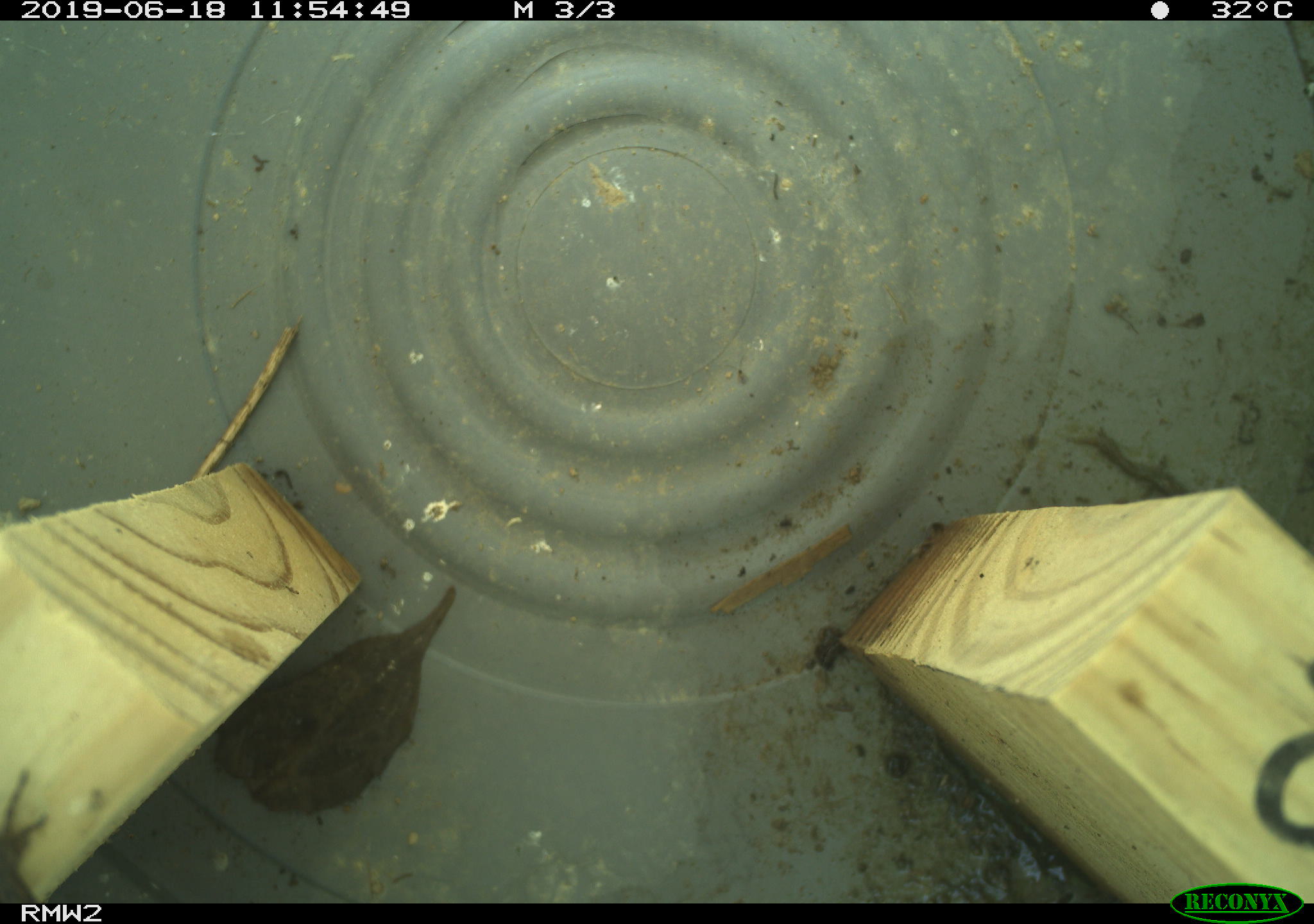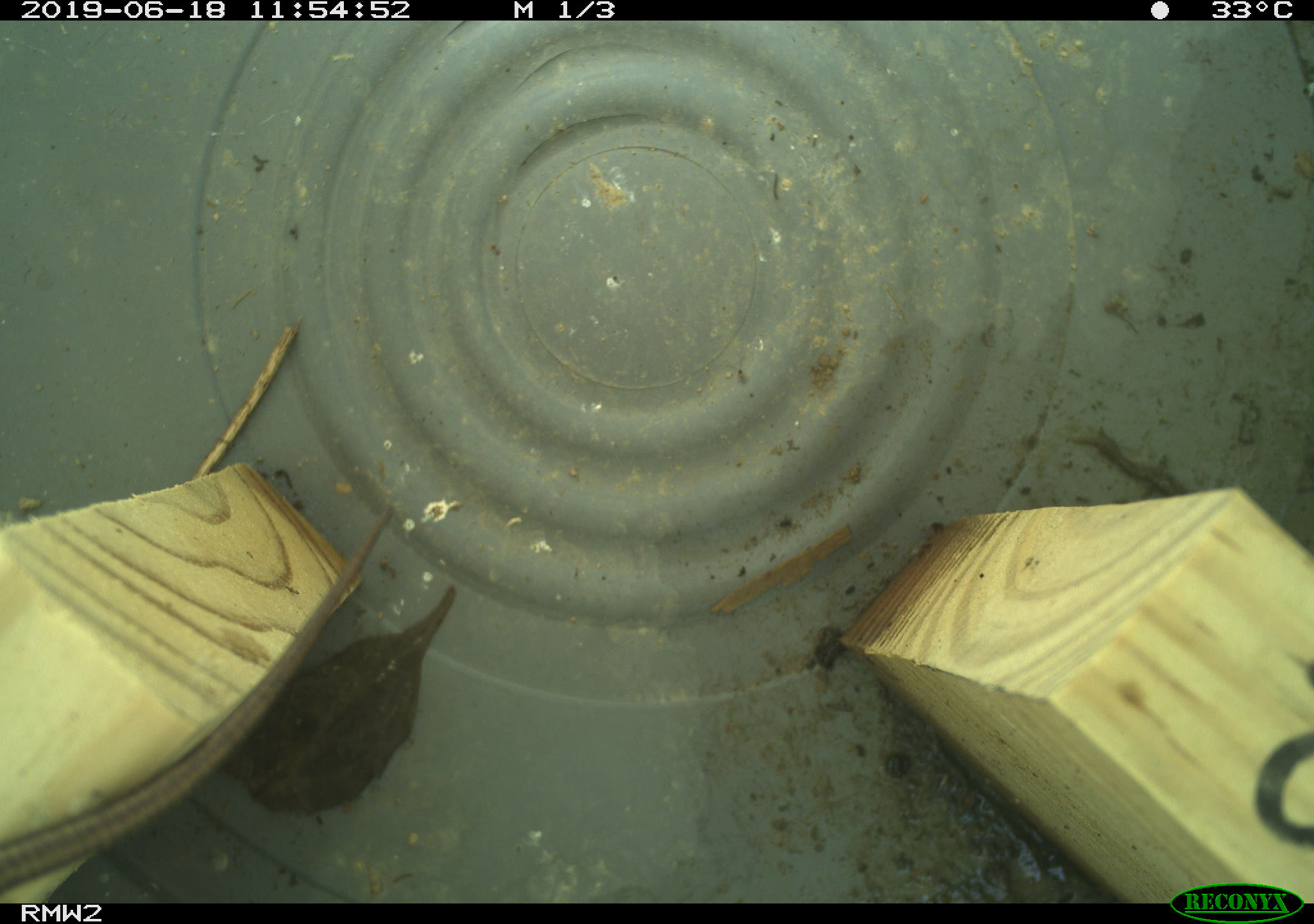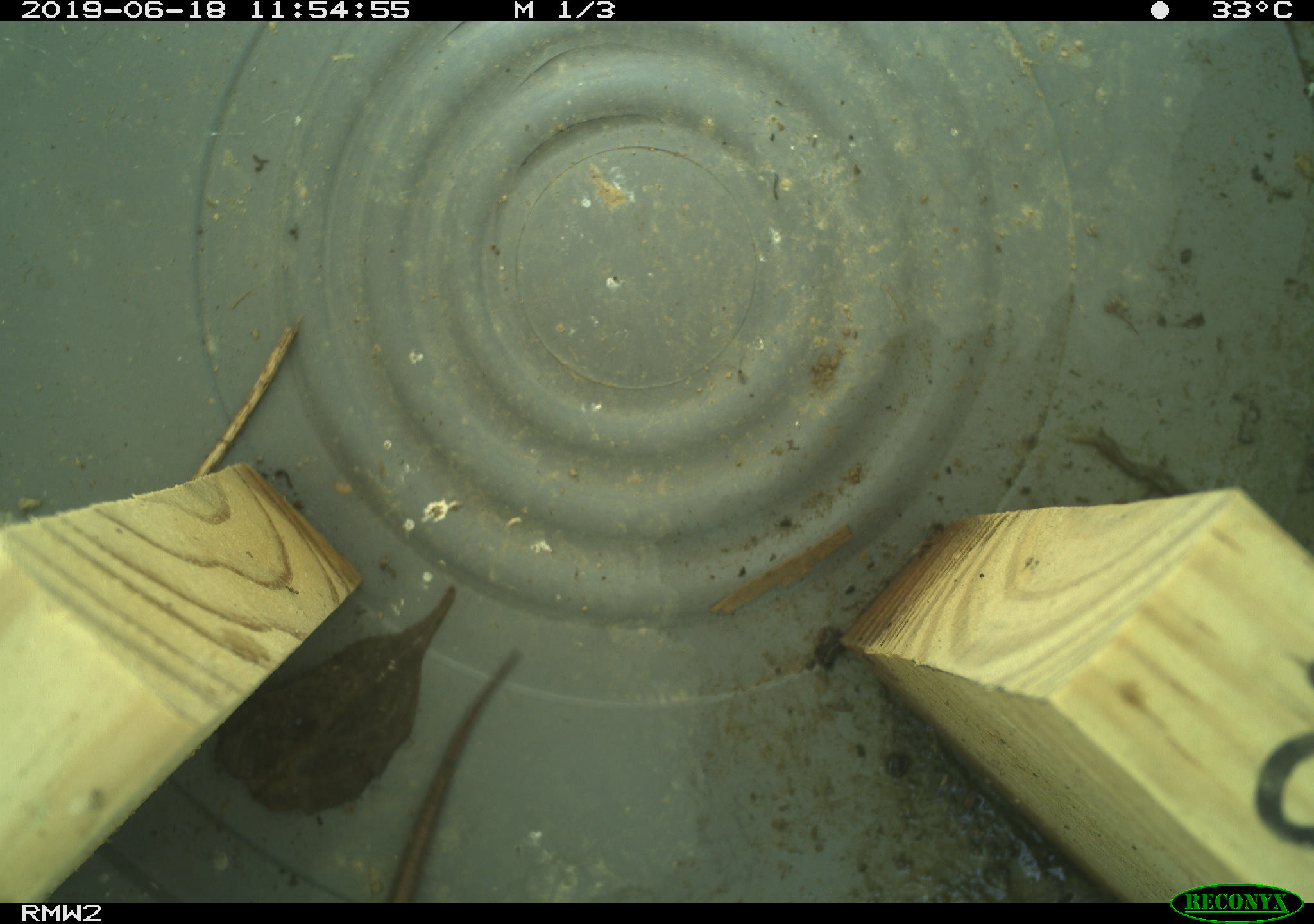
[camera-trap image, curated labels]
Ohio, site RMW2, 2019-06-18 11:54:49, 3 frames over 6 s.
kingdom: Animalia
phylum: Chordata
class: Reptilia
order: Squamata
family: Scincidae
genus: Plestiodon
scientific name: Plestiodon fasciatus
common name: common five-lined skink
Common five-lined skink (Plestiodon fasciatus).